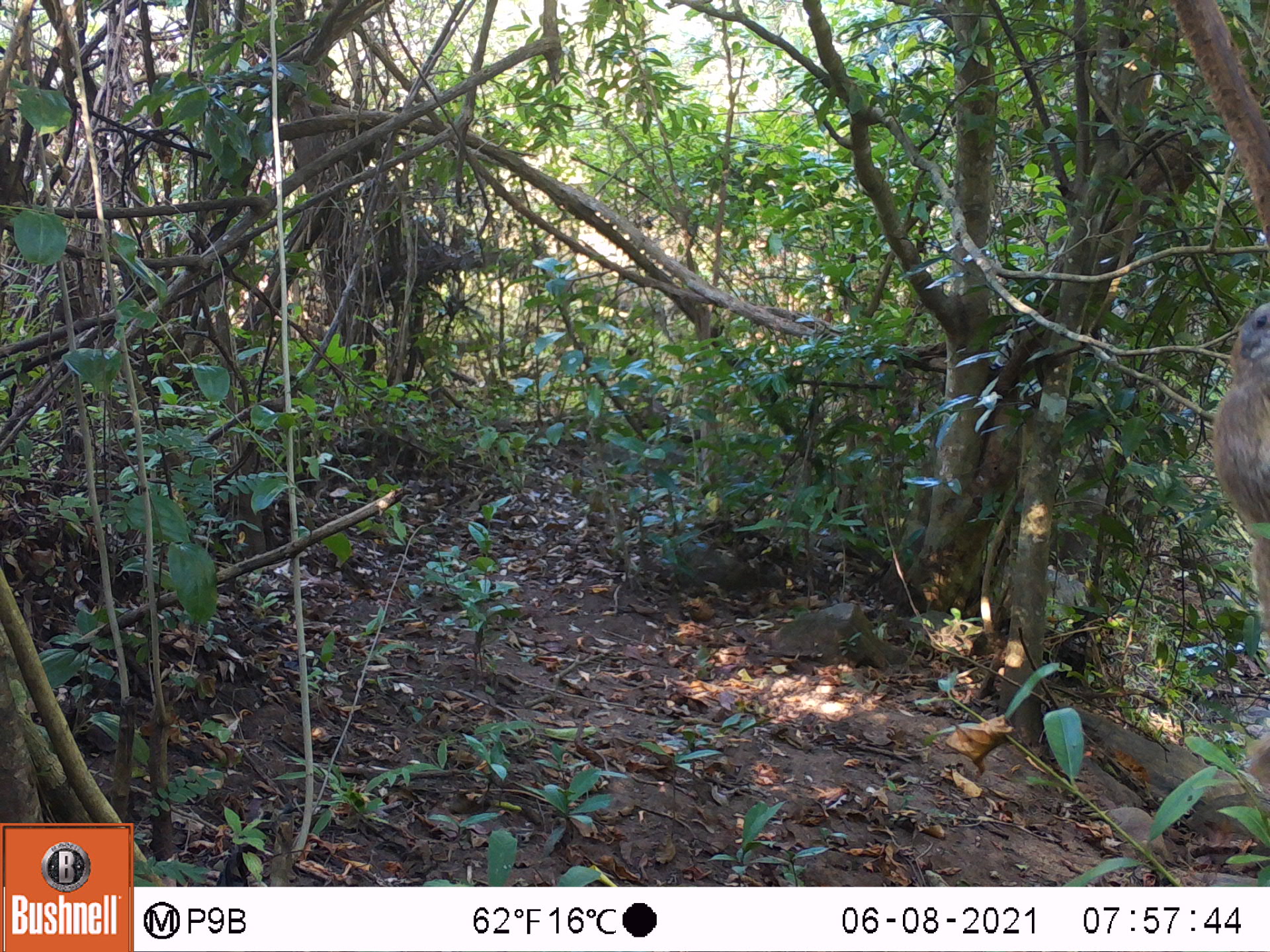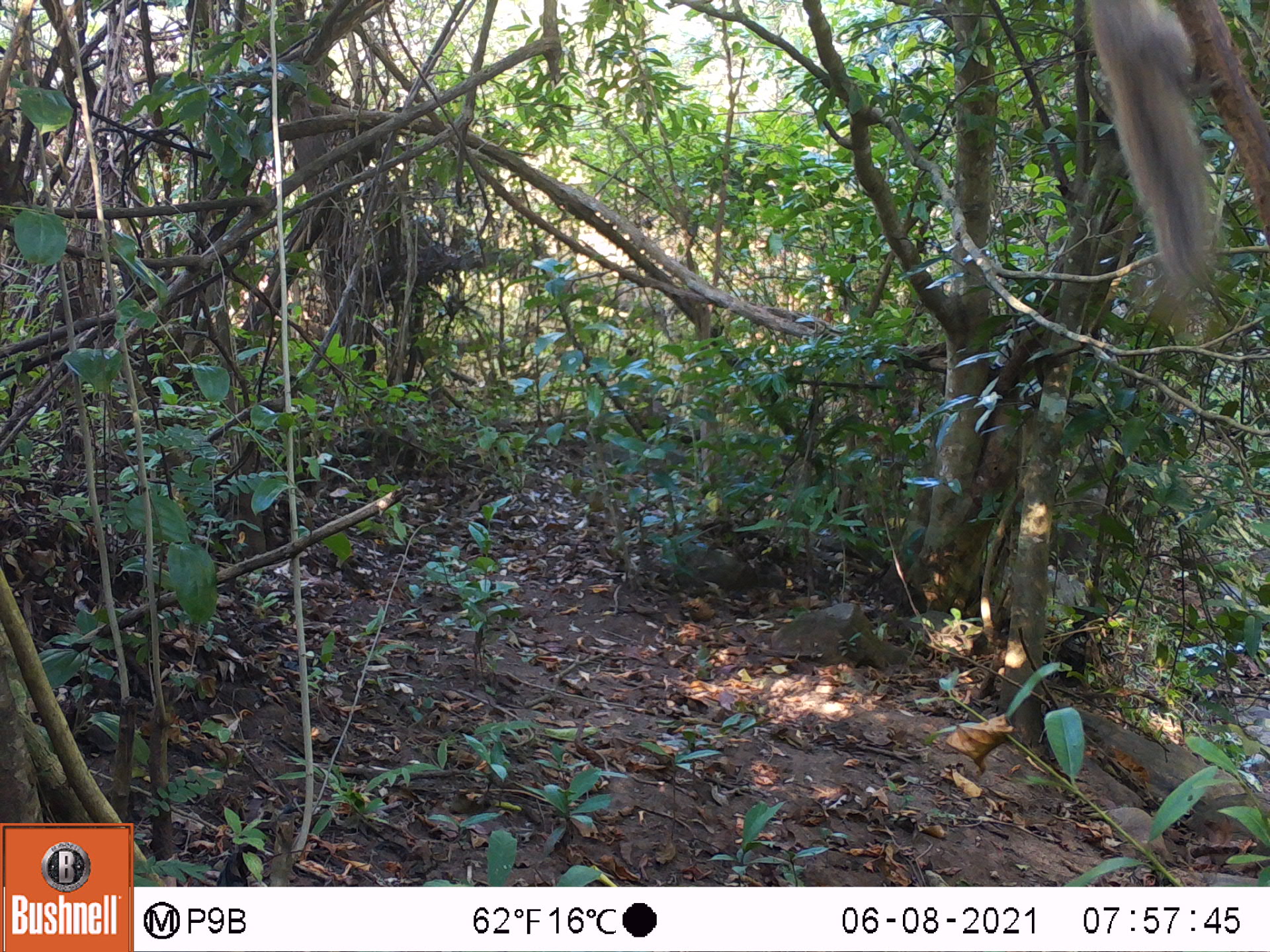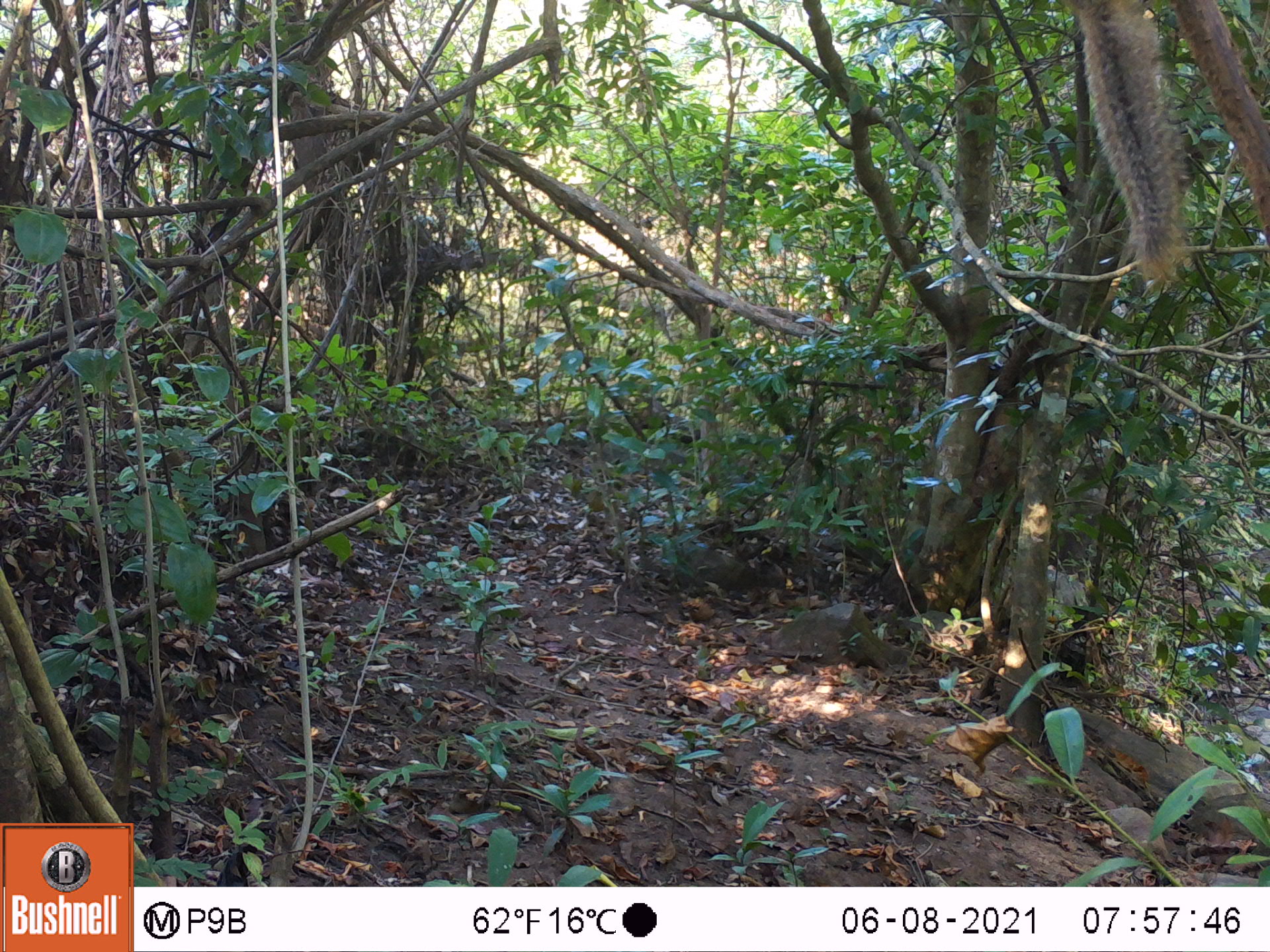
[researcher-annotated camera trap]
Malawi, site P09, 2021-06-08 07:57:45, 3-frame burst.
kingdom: Animalia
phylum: Chordata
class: Mammalia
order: Rodentia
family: Sciuridae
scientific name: Sciuridae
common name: squirrel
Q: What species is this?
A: Squirrel (Sciuridae).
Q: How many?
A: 1.